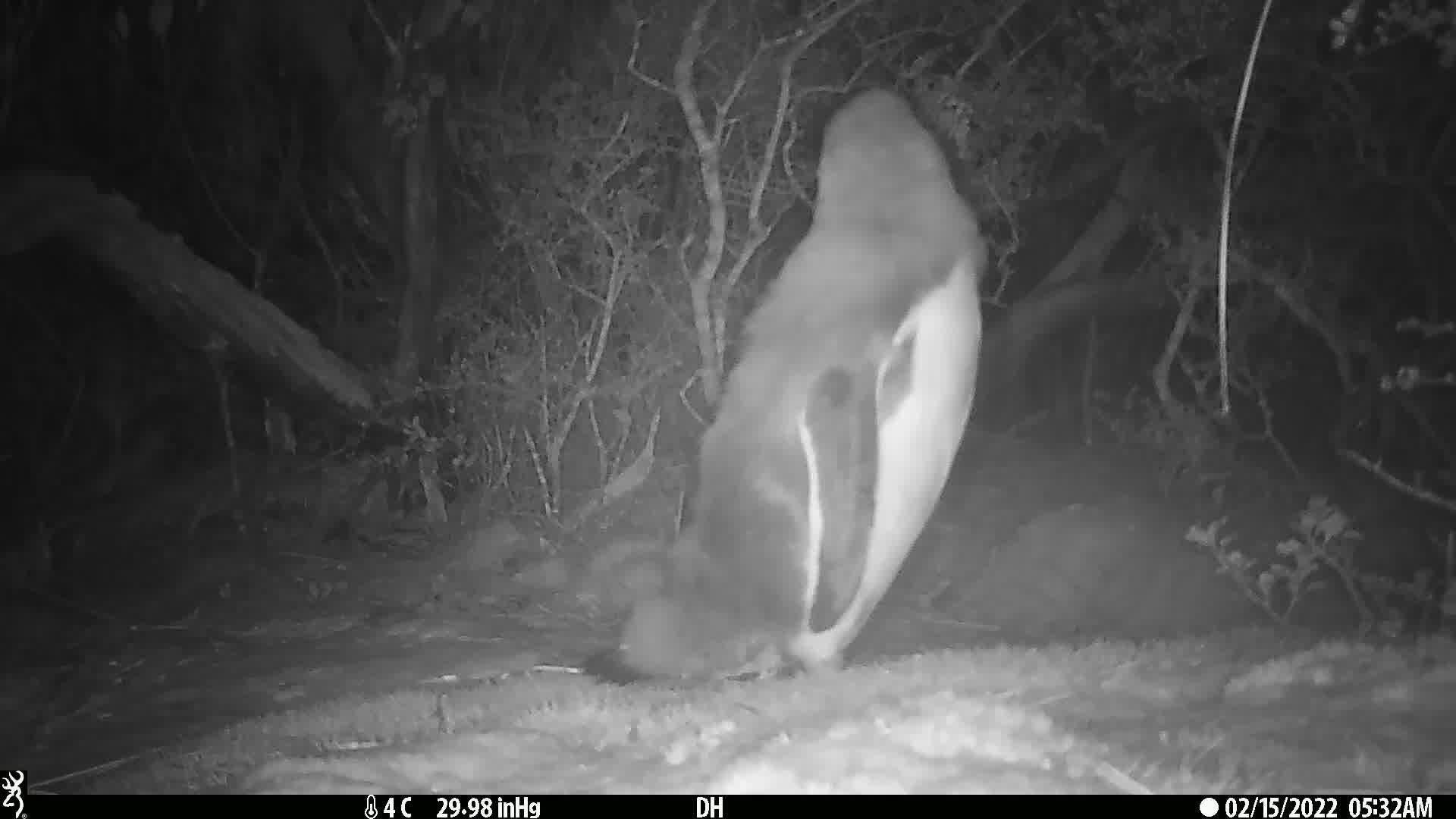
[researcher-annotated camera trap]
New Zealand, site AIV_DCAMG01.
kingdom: Animalia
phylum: Chordata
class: Aves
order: Sphenisciformes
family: Spheniscidae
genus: Megadyptes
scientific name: Megadyptes antipodes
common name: yellow-eyed penguin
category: yellow eyed penguin